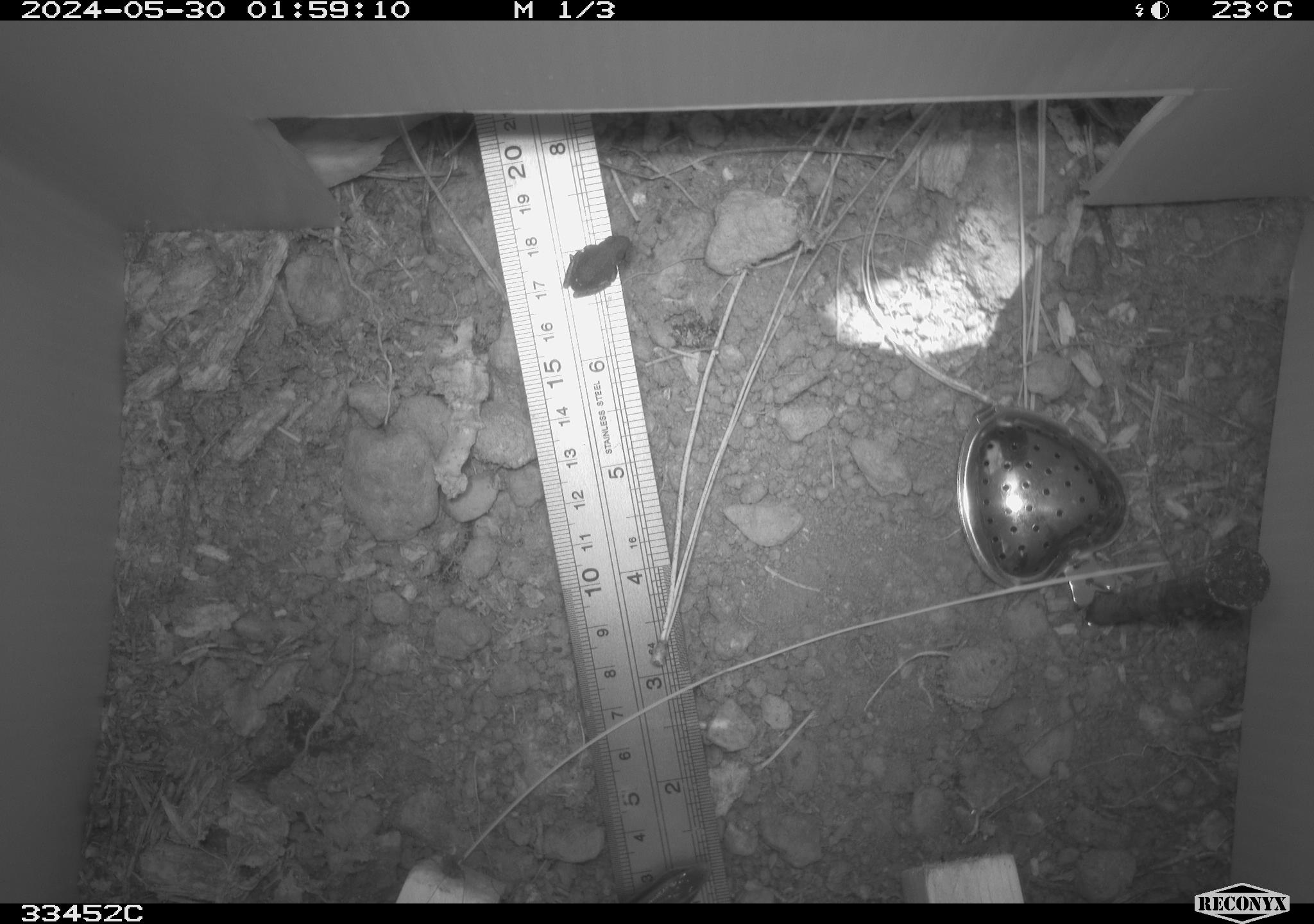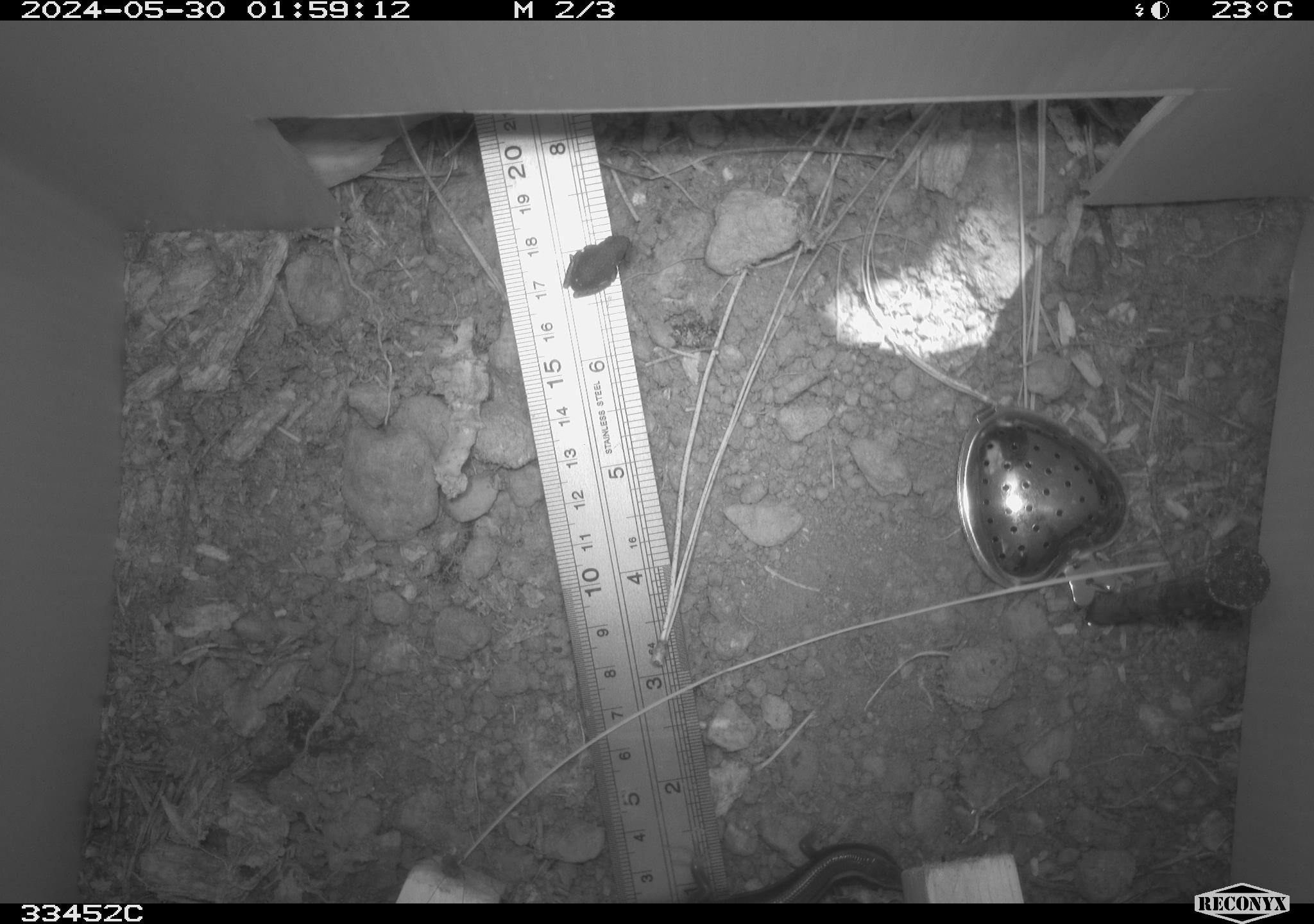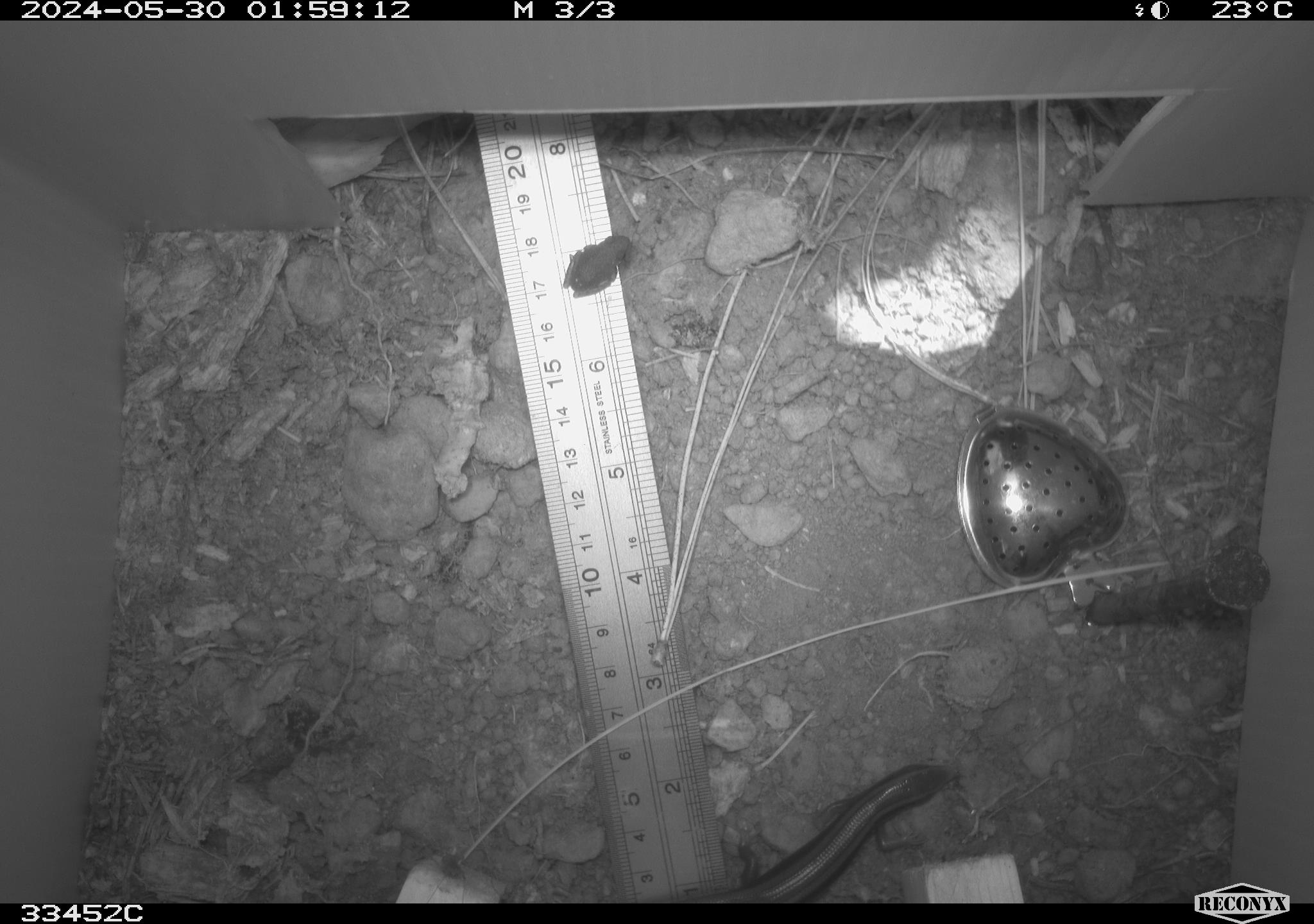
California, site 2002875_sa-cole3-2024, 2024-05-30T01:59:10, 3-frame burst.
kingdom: Animalia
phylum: Chordata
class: Amphibia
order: Anura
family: Hylidae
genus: Pseudacris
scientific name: Pseudacris regilla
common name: sierran treefrog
Sierran treefrog (Pseudacris regilla).